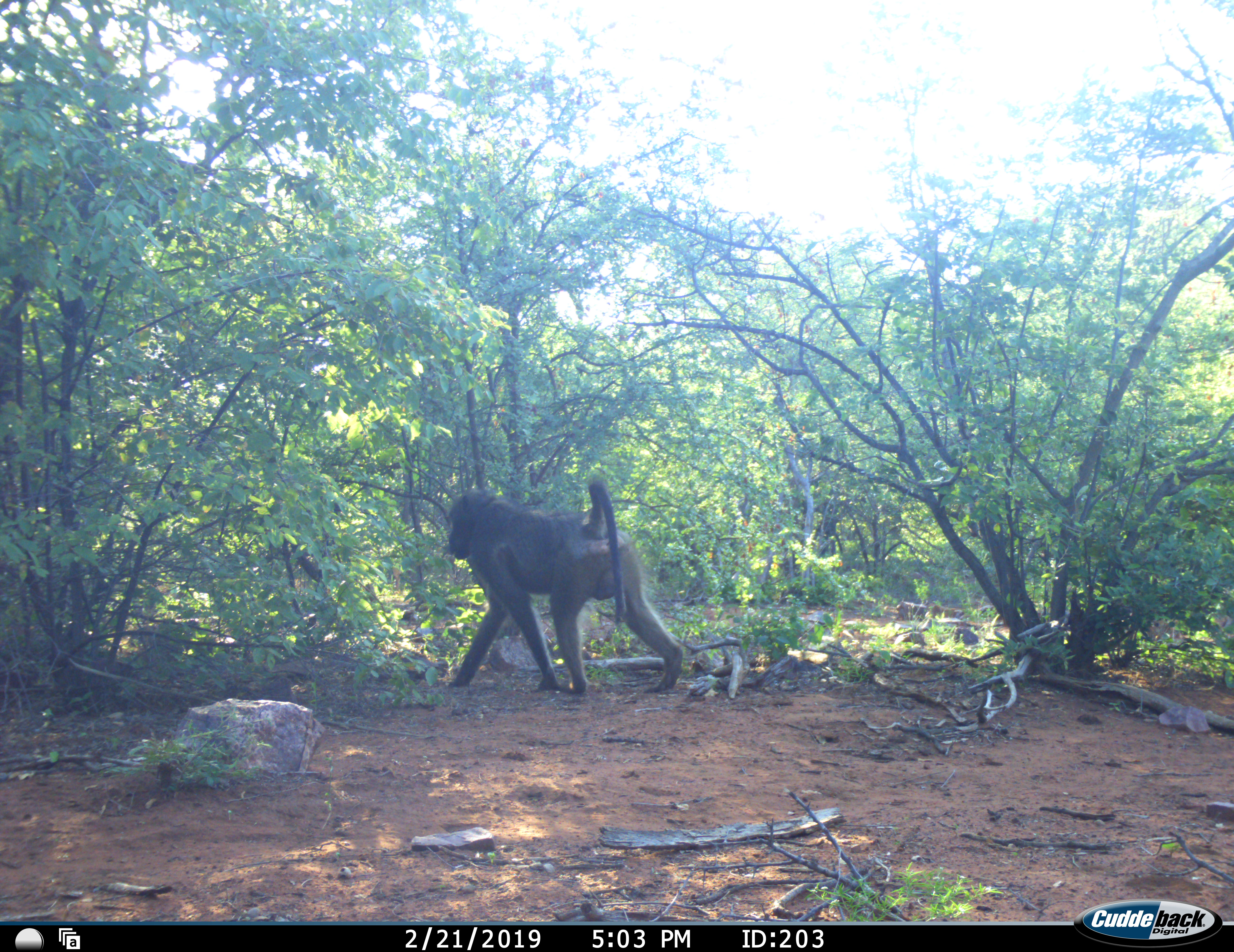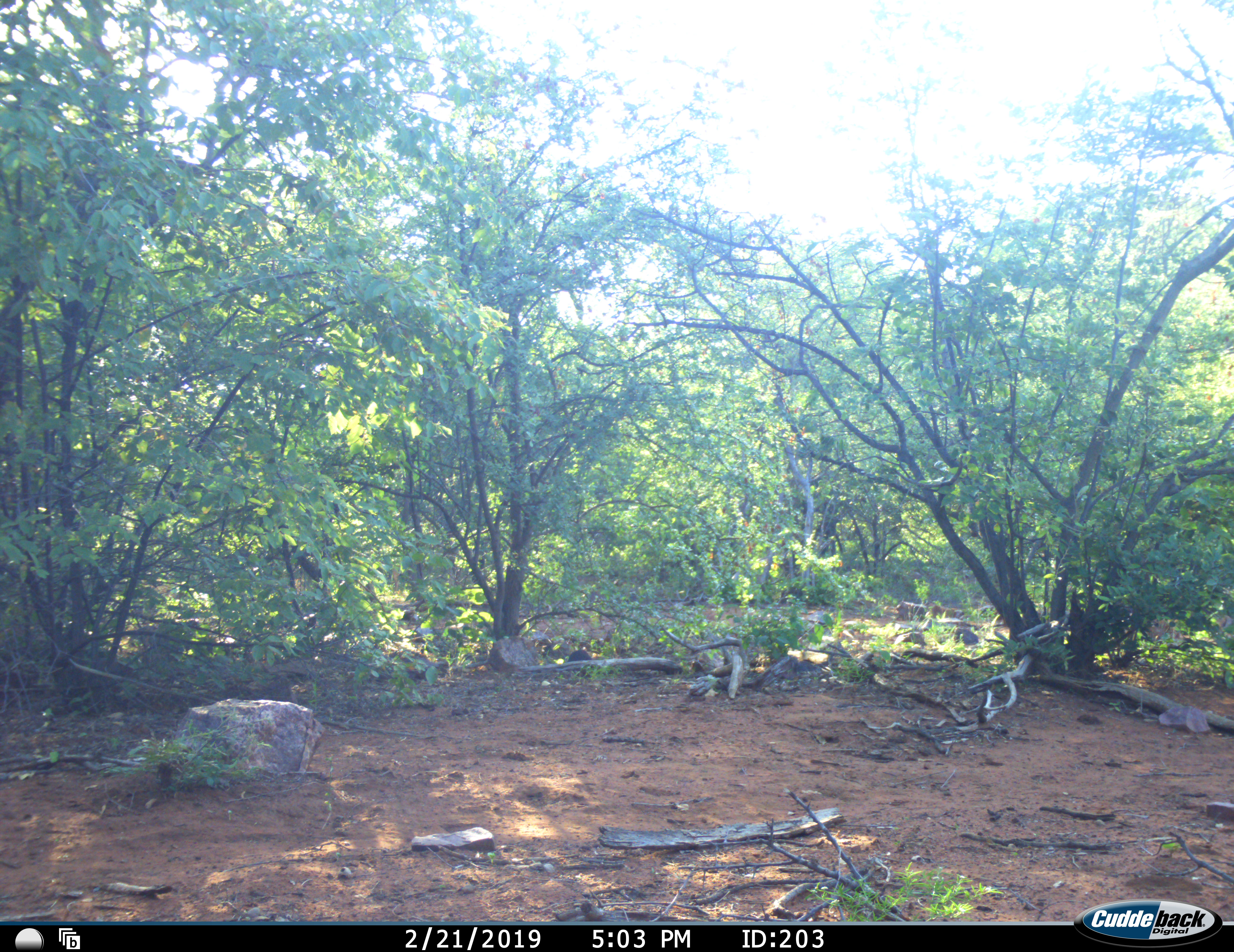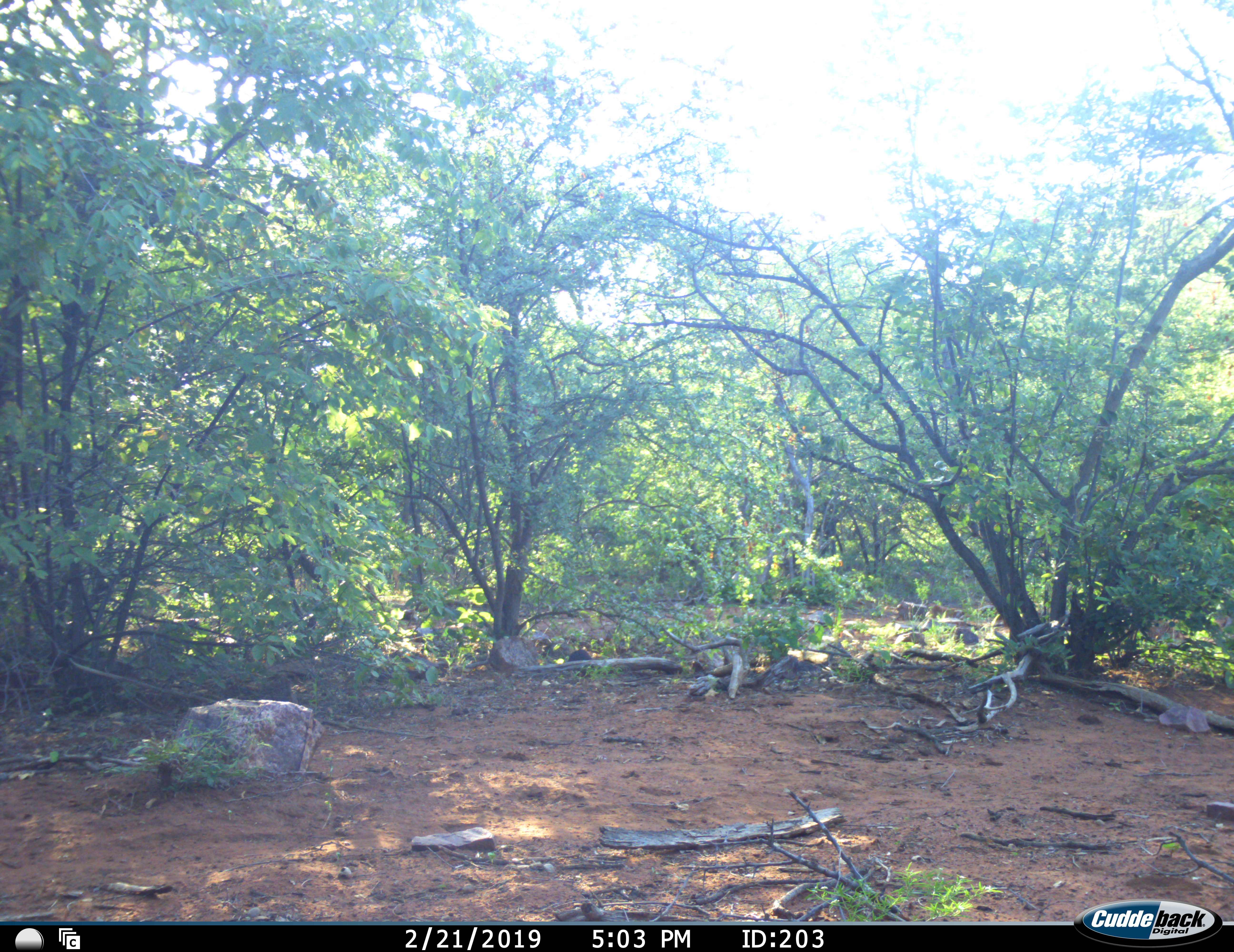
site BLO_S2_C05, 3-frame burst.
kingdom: Animalia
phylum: Chordata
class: Mammalia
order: Primates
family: Cercopithecidae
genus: Papio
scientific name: Papio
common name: baboon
Baboon (Papio), count 1. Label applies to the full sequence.